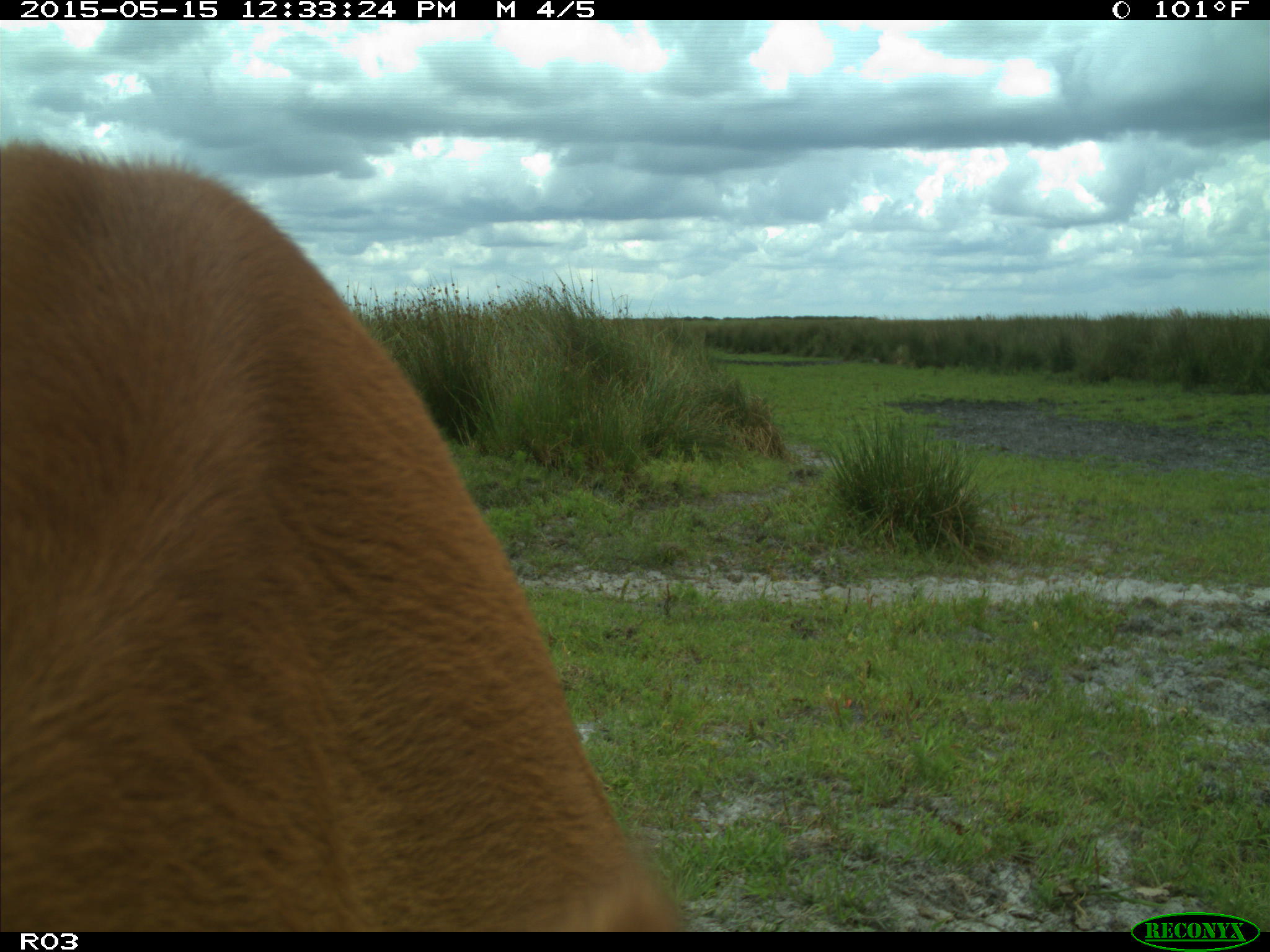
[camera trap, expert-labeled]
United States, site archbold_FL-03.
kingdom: Animalia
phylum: Chordata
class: Mammalia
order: Artiodactyla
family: Bovidae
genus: Bos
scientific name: Bos taurus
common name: domestic cow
Bos taurus (domestic cow).